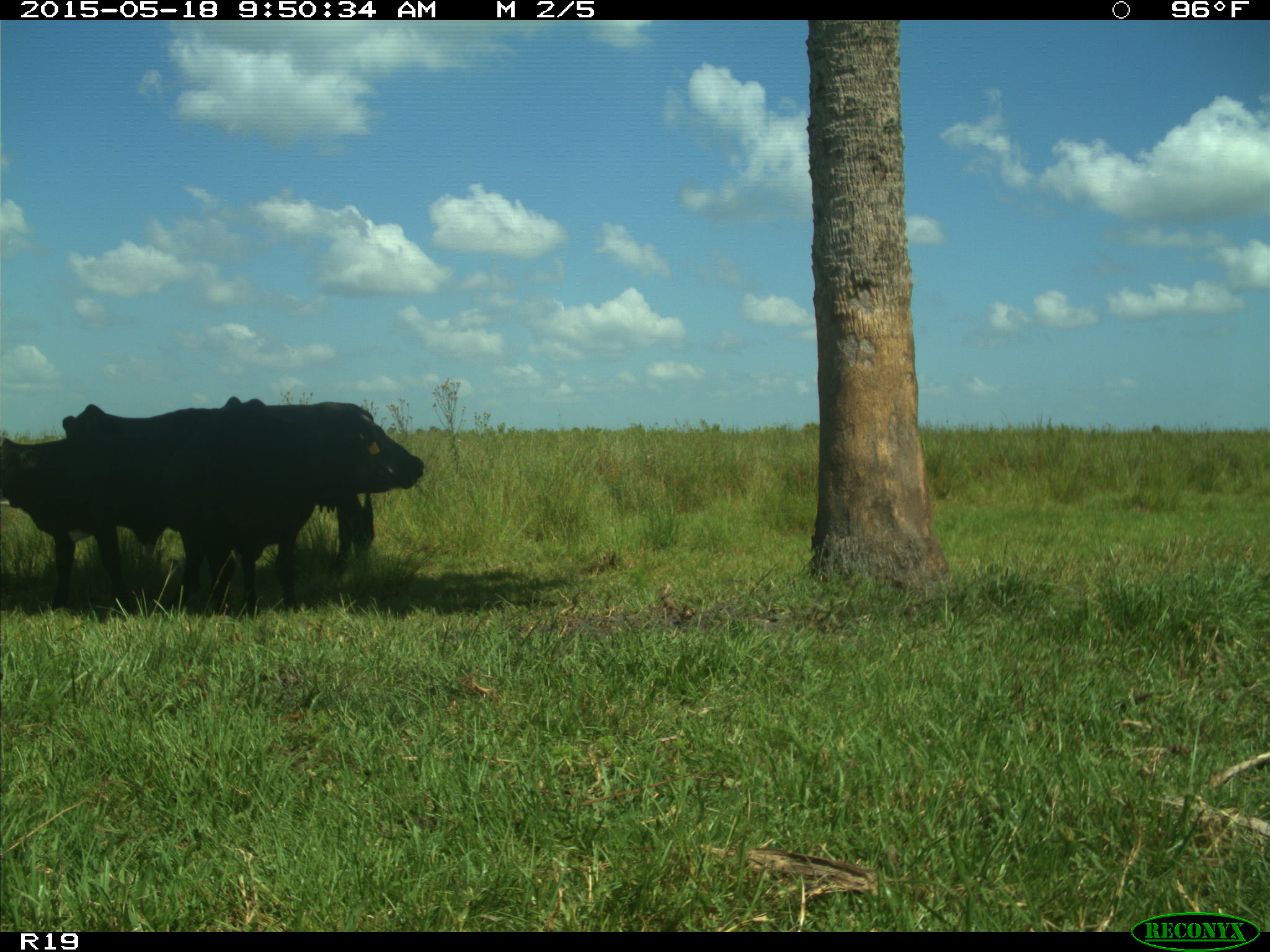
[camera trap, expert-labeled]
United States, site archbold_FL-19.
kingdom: Animalia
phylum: Chordata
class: Mammalia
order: Artiodactyla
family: Bovidae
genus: Bos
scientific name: Bos taurus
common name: domestic cow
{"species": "Bos taurus (domestic cow)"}